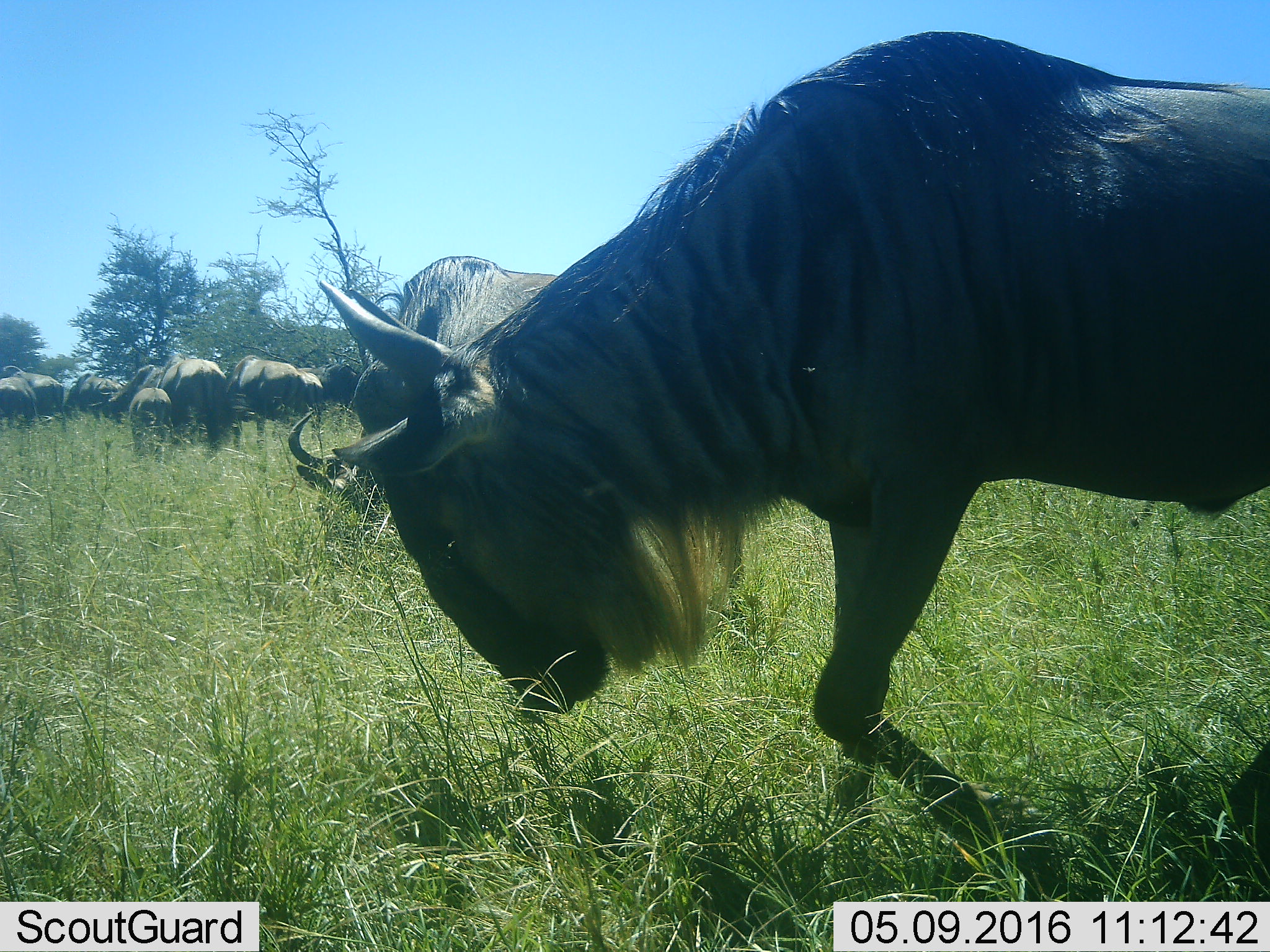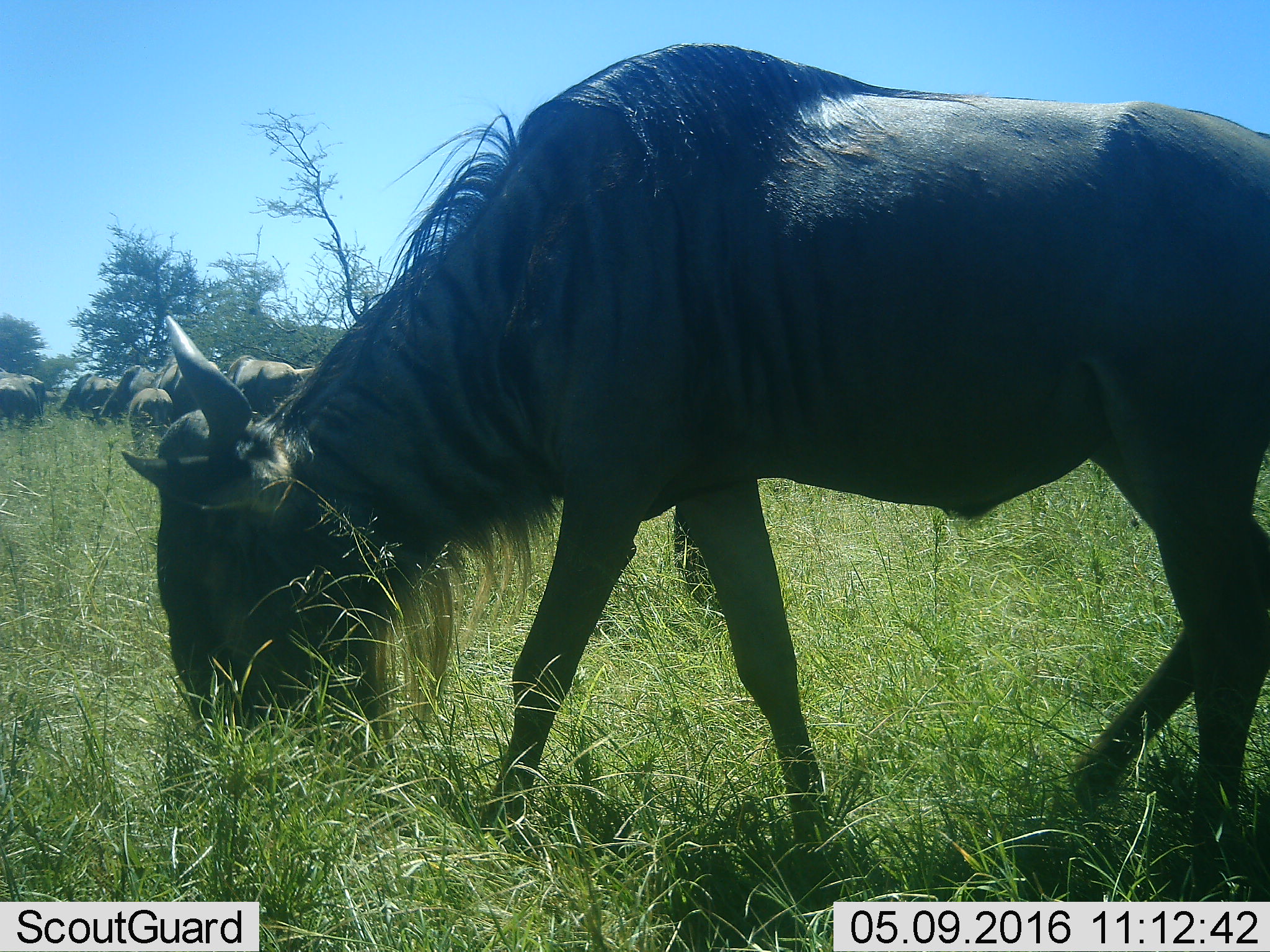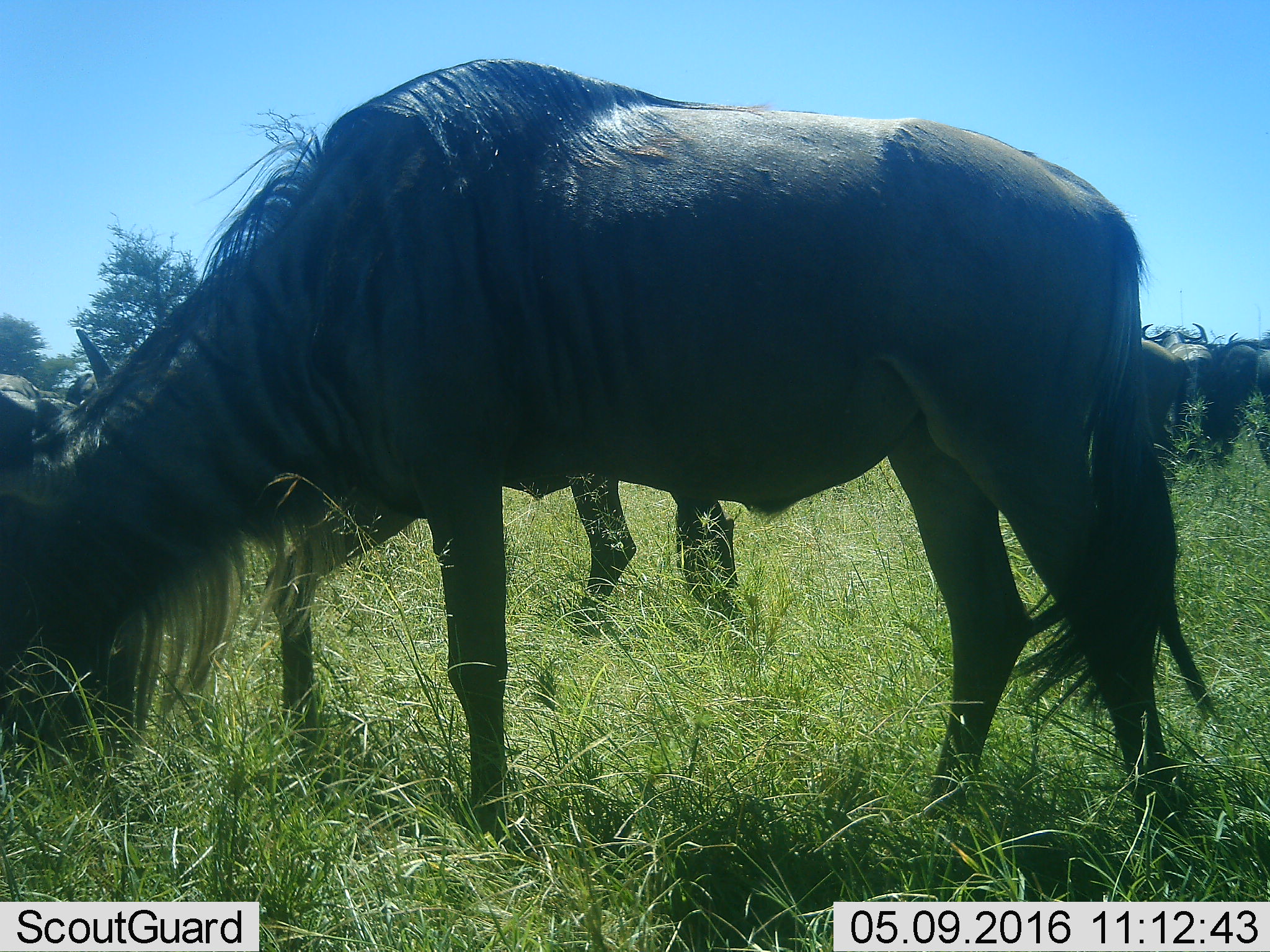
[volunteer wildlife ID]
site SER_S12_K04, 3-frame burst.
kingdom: Animalia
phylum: Chordata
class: Mammalia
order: Artiodactyla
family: Bovidae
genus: Connochaetes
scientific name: Connochaetes taurinus taurinus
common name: blue wildebeest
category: wildebeestblue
Wildebeestblue (blue wildebeest) (Connochaetes taurinus taurinus), count 11-50. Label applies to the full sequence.